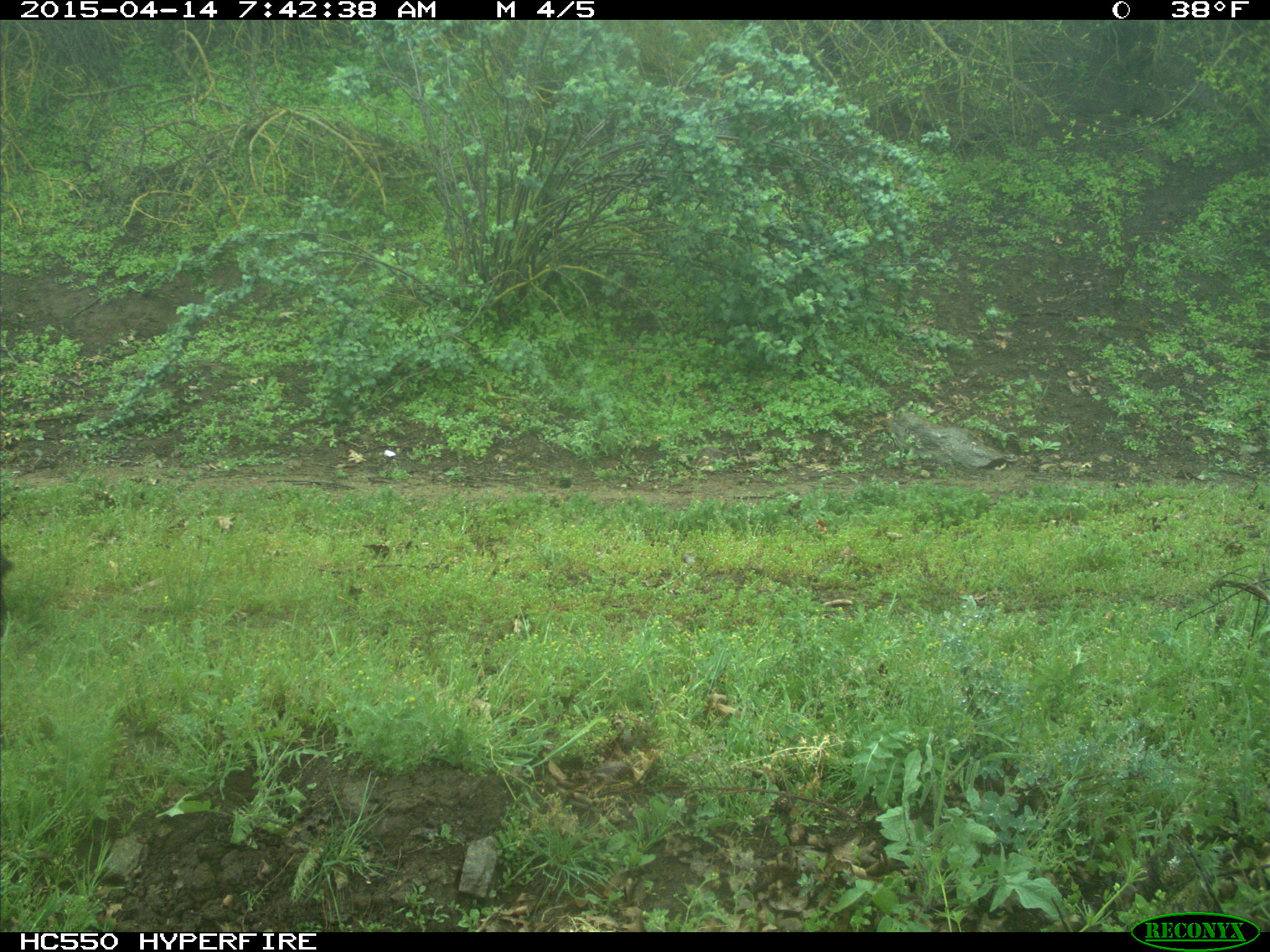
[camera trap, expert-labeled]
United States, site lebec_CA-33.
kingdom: Animalia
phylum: Chordata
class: Mammalia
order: Artiodactyla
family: Bovidae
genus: Bos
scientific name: Bos taurus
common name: domestic cow